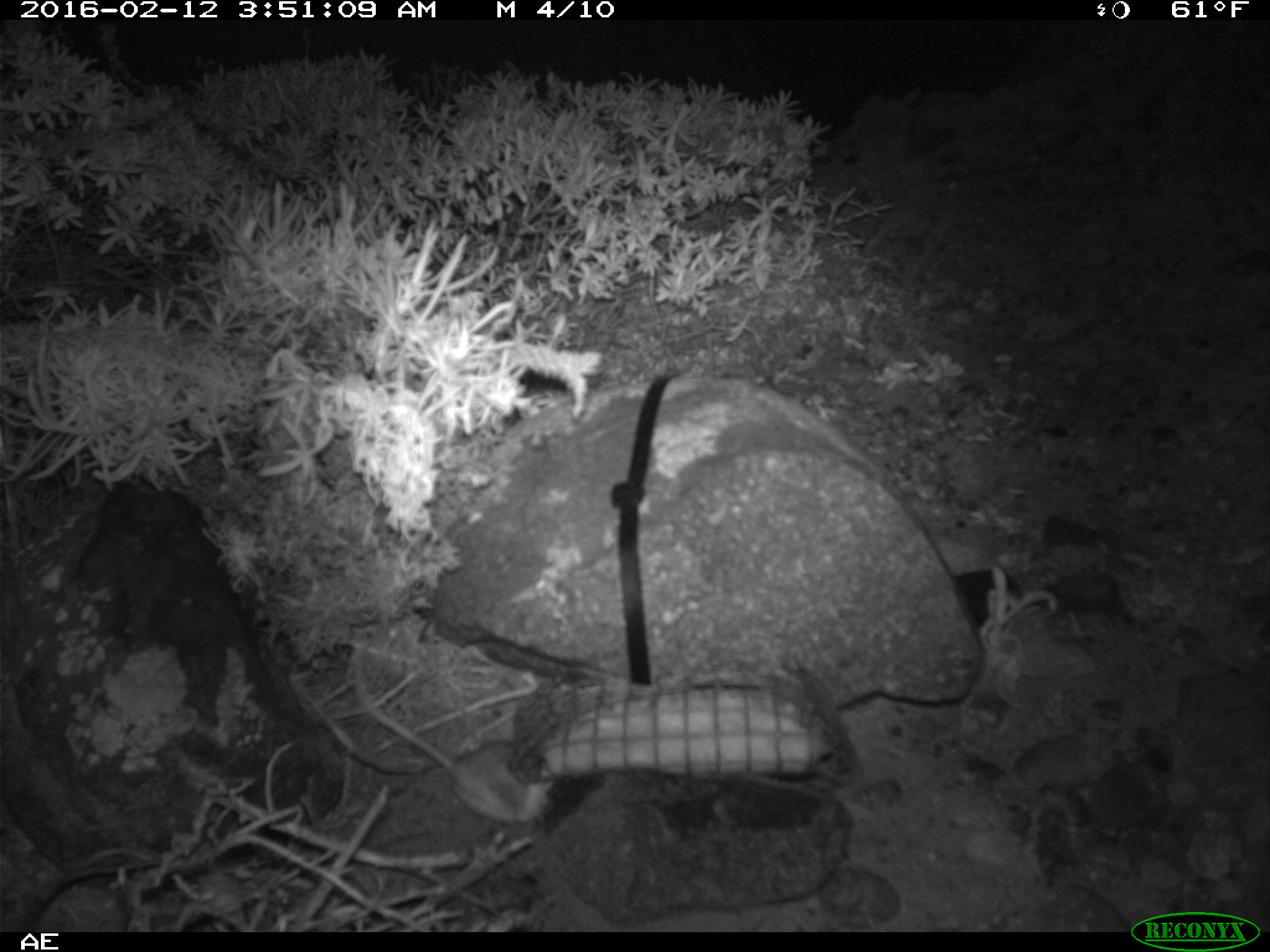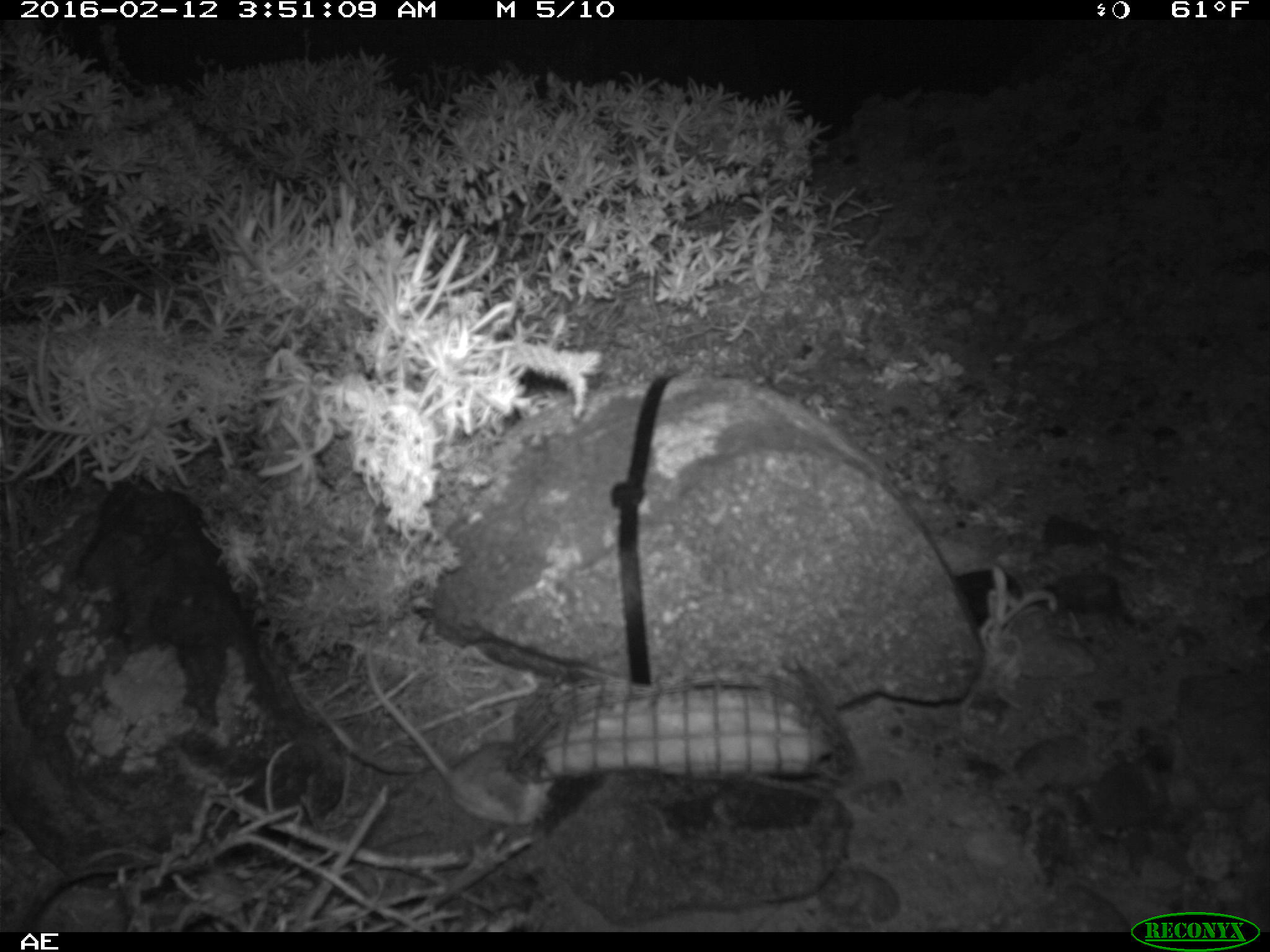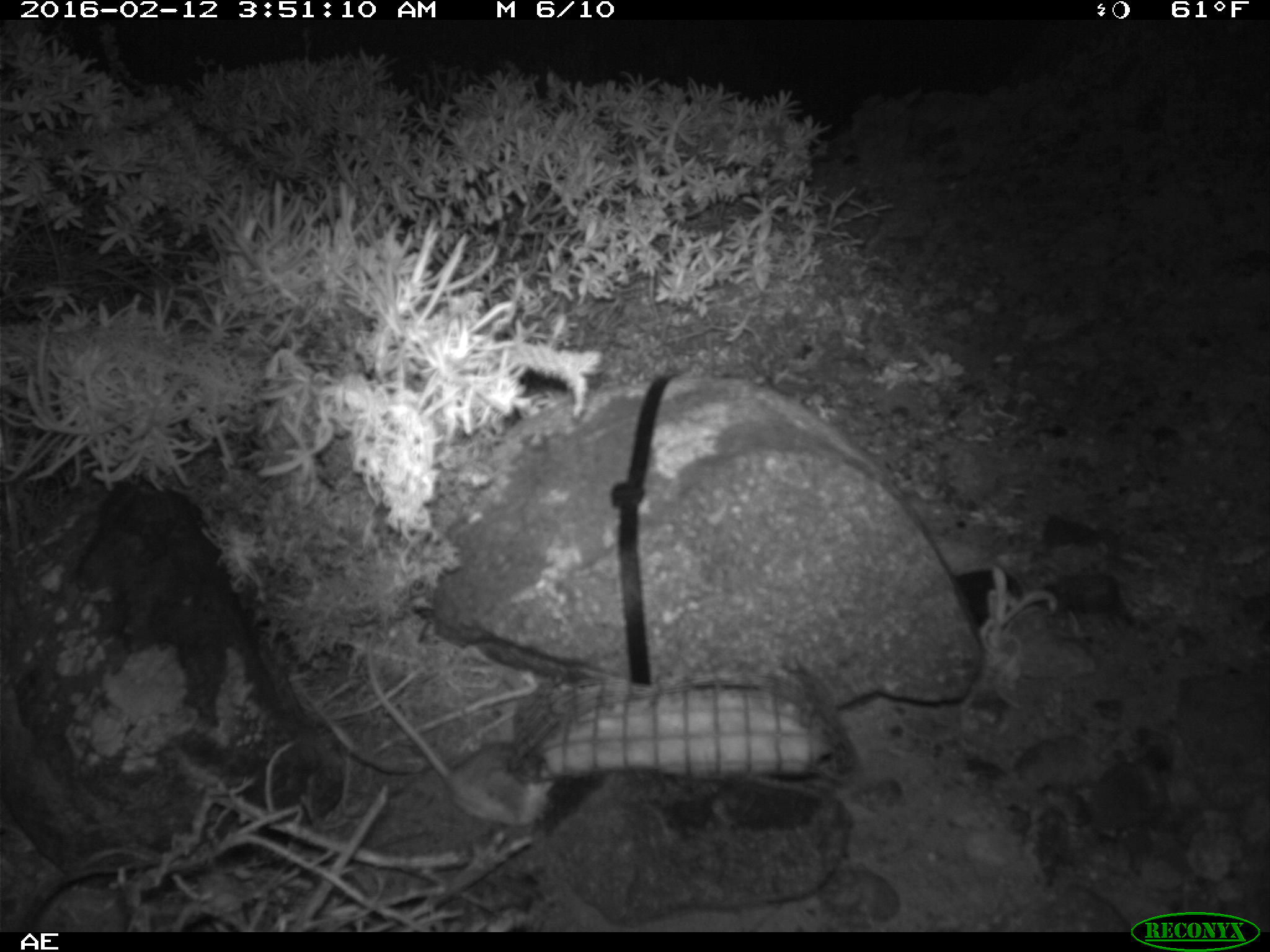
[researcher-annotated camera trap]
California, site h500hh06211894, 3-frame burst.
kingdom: Animalia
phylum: Chordata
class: Mammalia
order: Rodentia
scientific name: Rodentia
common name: rodent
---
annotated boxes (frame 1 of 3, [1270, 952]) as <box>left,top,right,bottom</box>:
rodent: <box>351,634,558,827</box>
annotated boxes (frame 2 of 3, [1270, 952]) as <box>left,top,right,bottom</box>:
rodent: <box>358,648,554,826</box>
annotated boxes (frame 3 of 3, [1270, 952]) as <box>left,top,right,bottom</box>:
rodent: <box>362,640,555,825</box>